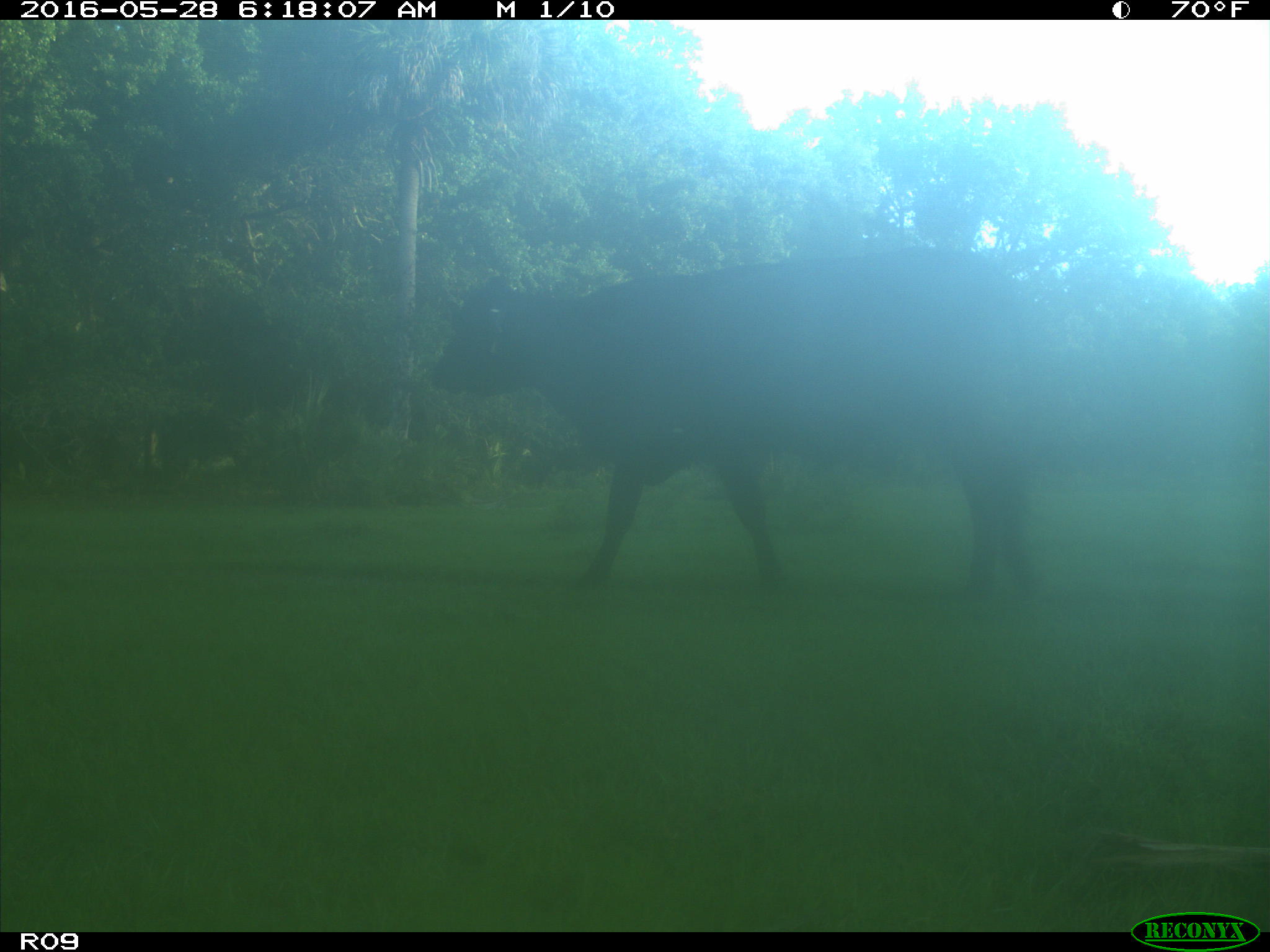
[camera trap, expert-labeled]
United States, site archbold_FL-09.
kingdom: Animalia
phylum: Chordata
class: Mammalia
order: Artiodactyla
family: Bovidae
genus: Bos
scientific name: Bos taurus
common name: domestic cow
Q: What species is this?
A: Bos taurus (domestic cow).